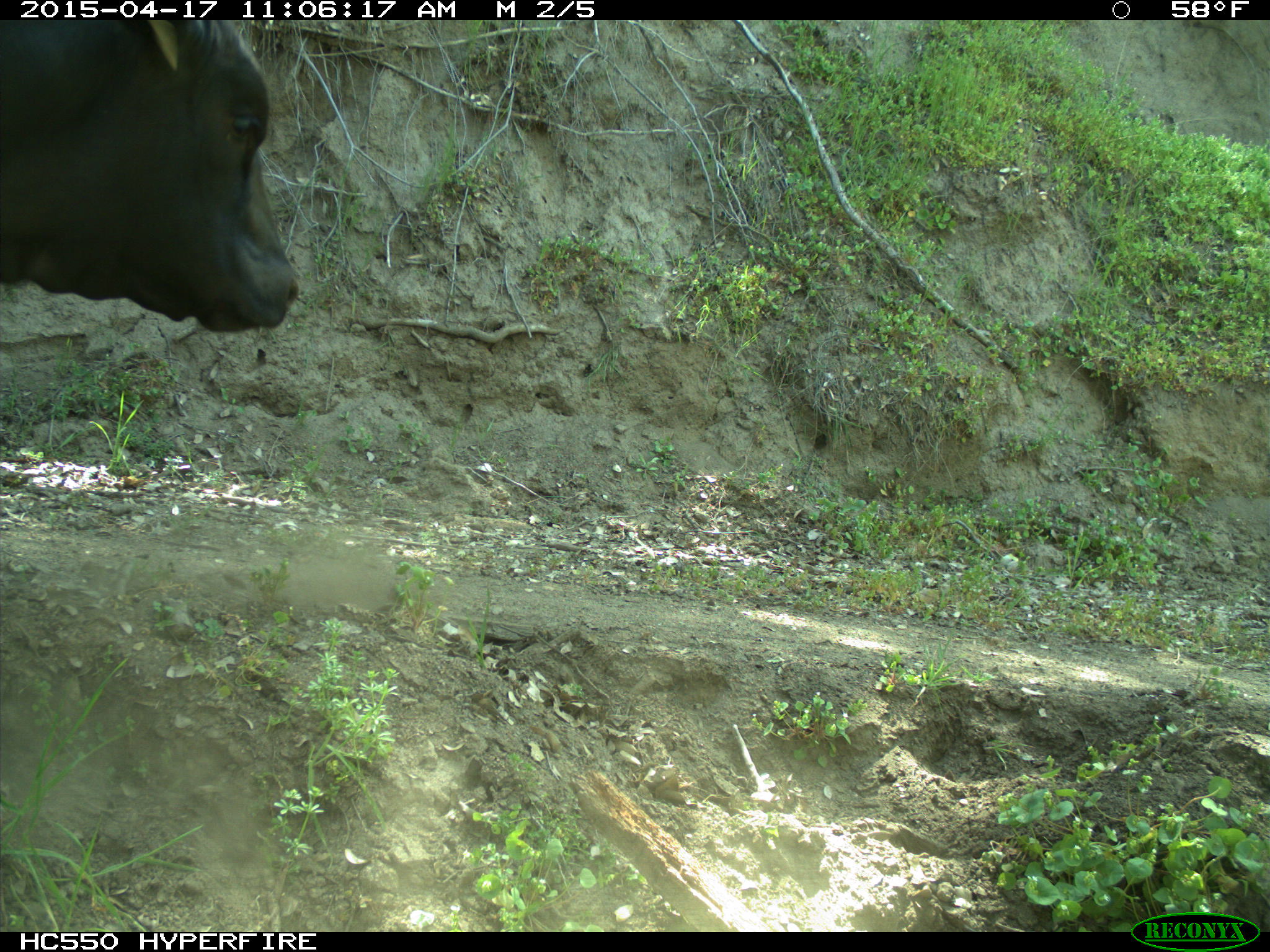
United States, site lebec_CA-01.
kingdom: Animalia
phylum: Chordata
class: Mammalia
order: Artiodactyla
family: Bovidae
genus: Bos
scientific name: Bos taurus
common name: domestic cow